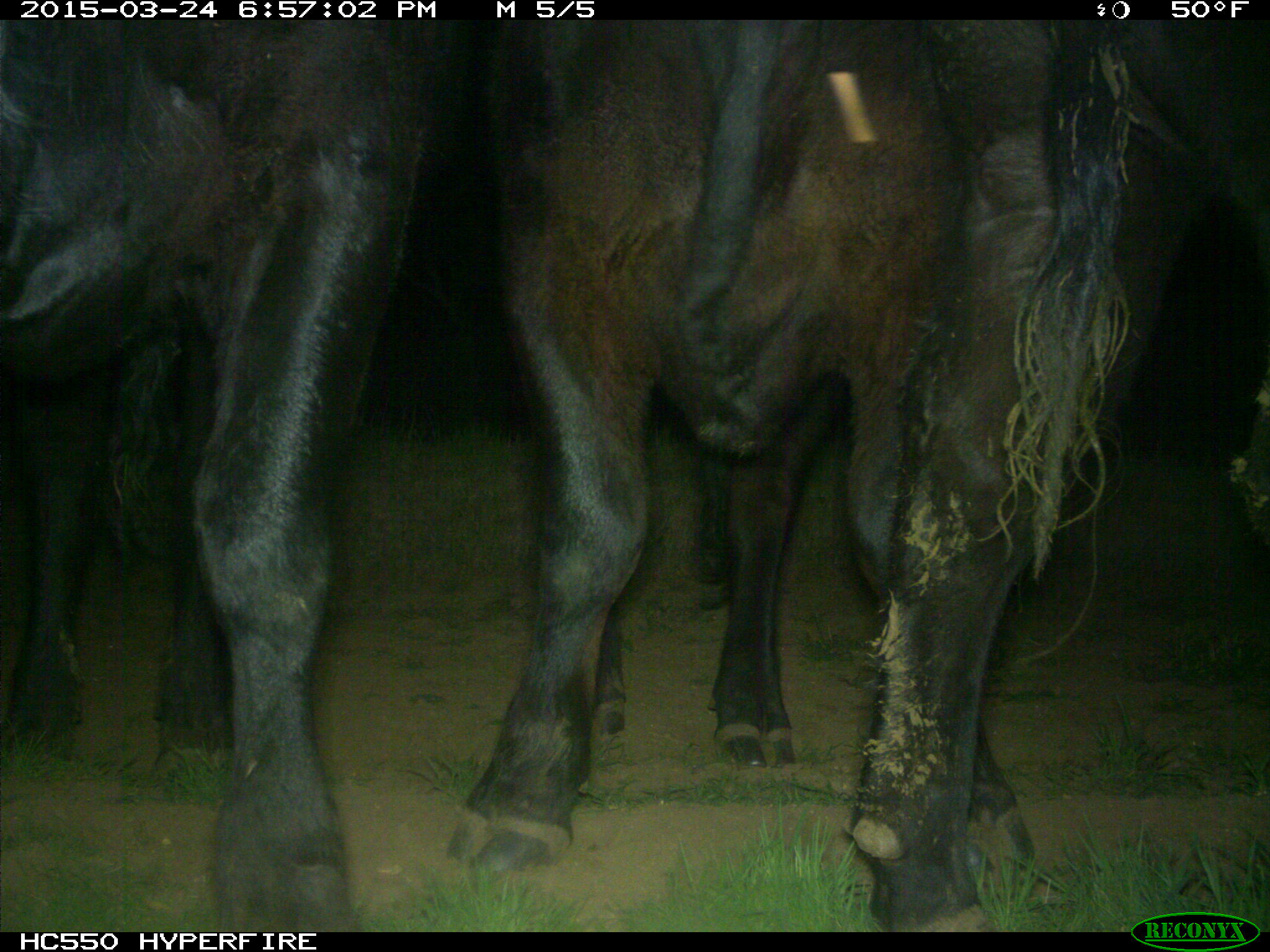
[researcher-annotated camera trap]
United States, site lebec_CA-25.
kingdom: Animalia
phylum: Chordata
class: Mammalia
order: Artiodactyla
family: Bovidae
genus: Bos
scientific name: Bos taurus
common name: domestic cow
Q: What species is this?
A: Bos taurus (domestic cow).